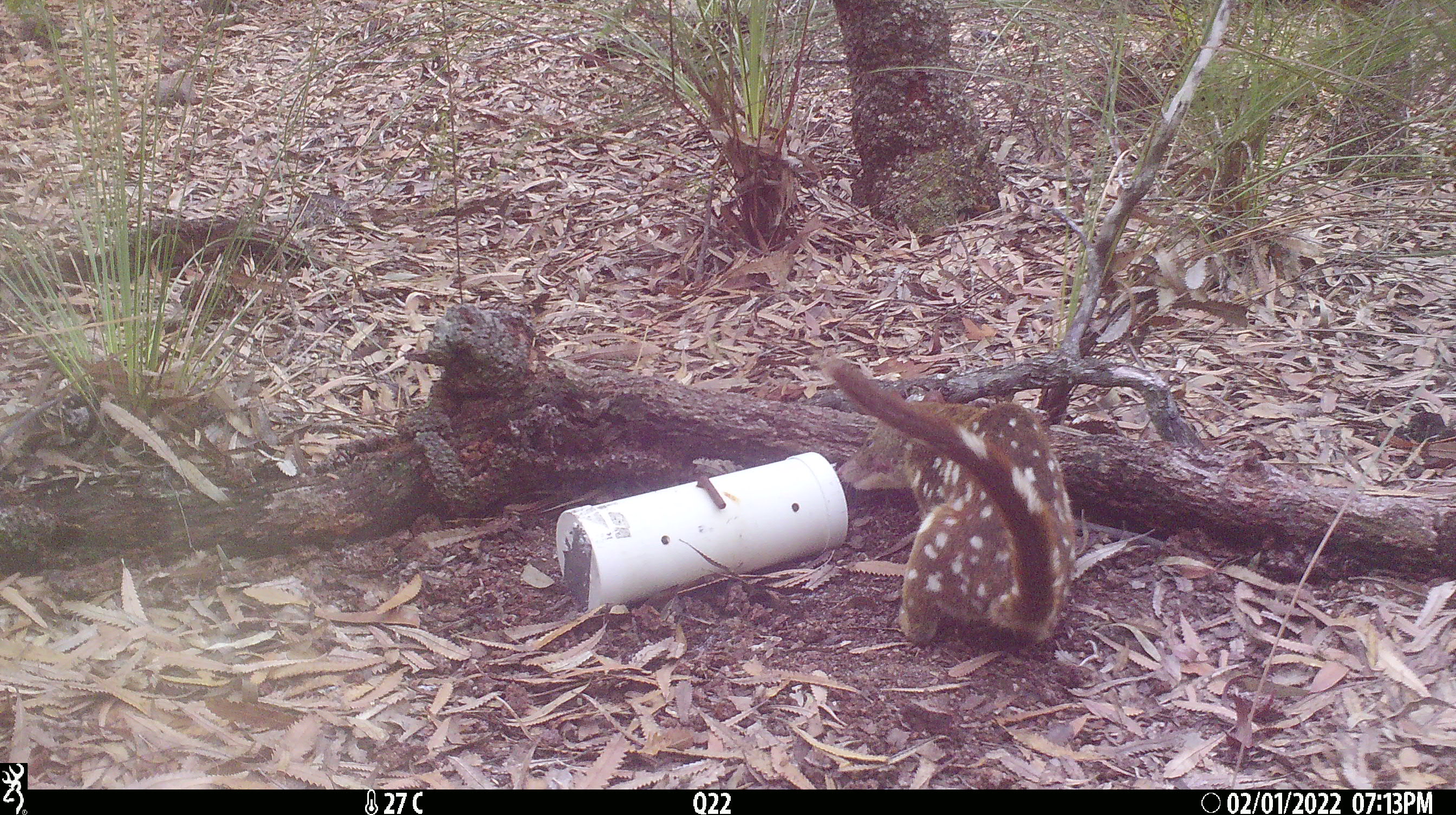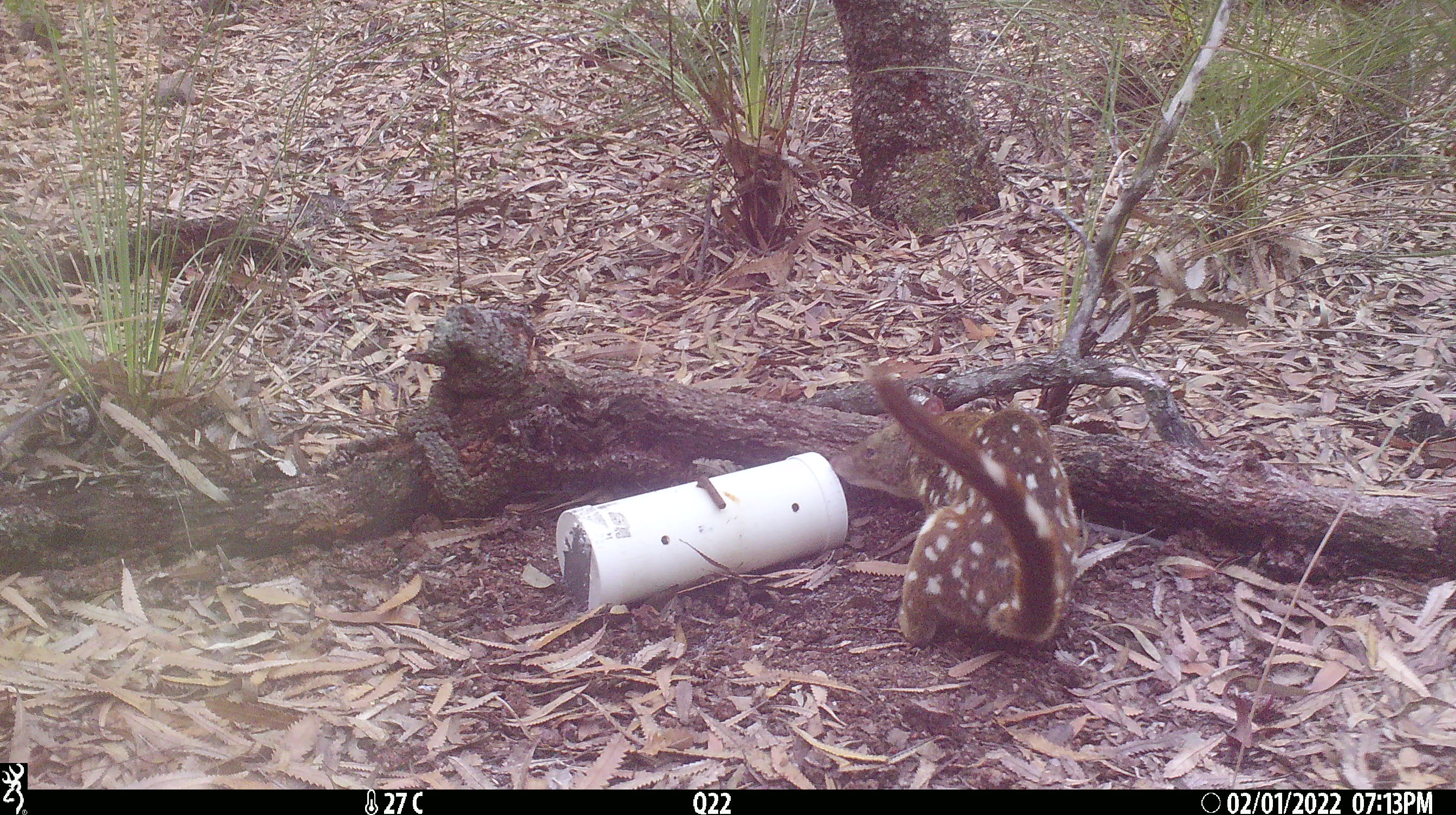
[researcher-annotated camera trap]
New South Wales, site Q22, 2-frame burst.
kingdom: Animalia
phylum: Chordata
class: Mammalia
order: Dasyuromorphia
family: Dasyuridae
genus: Dasyurus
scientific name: Dasyurus maculatus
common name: spotted-tailed quoll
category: quoll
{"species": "quoll (spotted-tailed quoll) (Dasyurus maculatus)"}